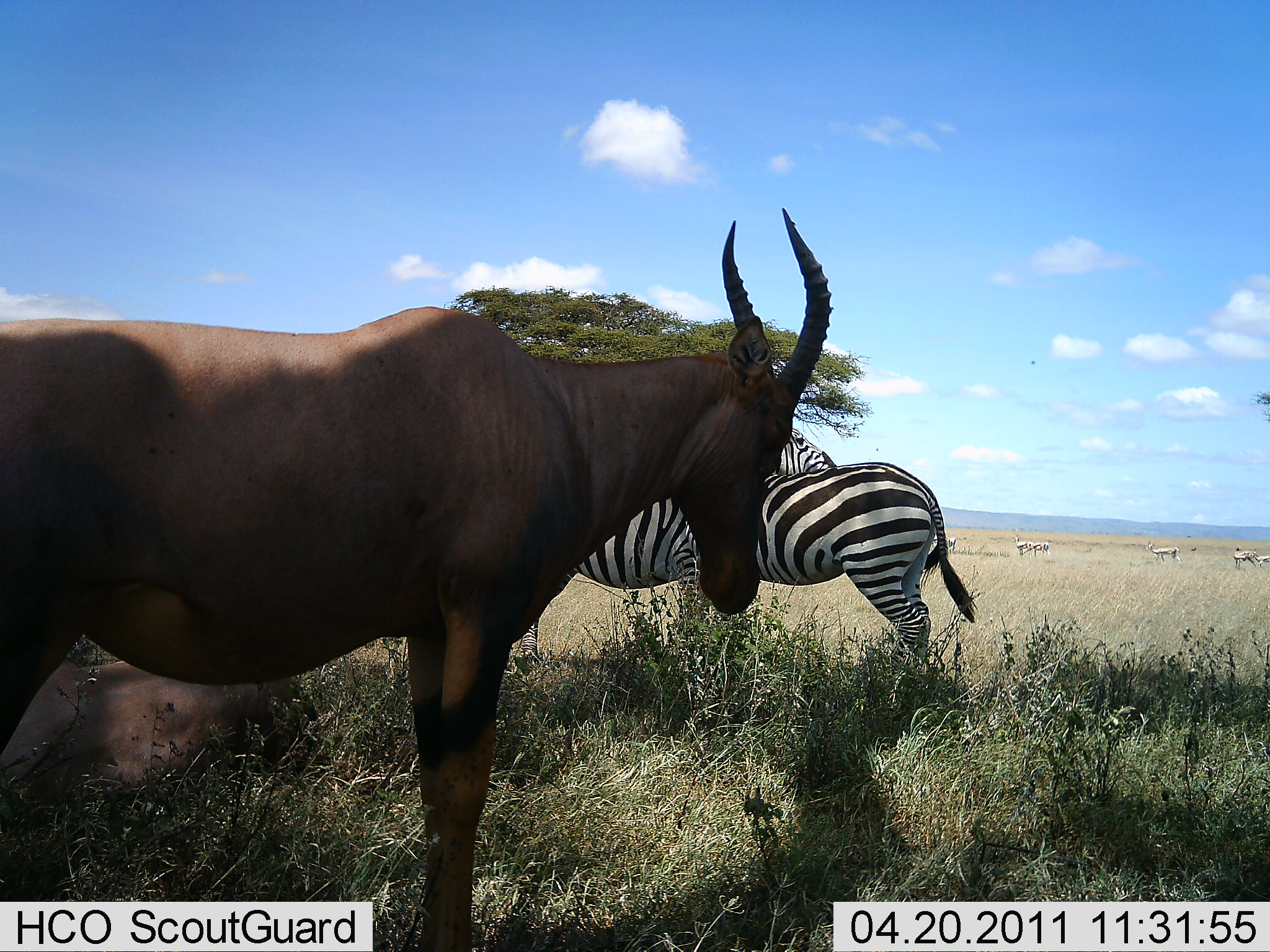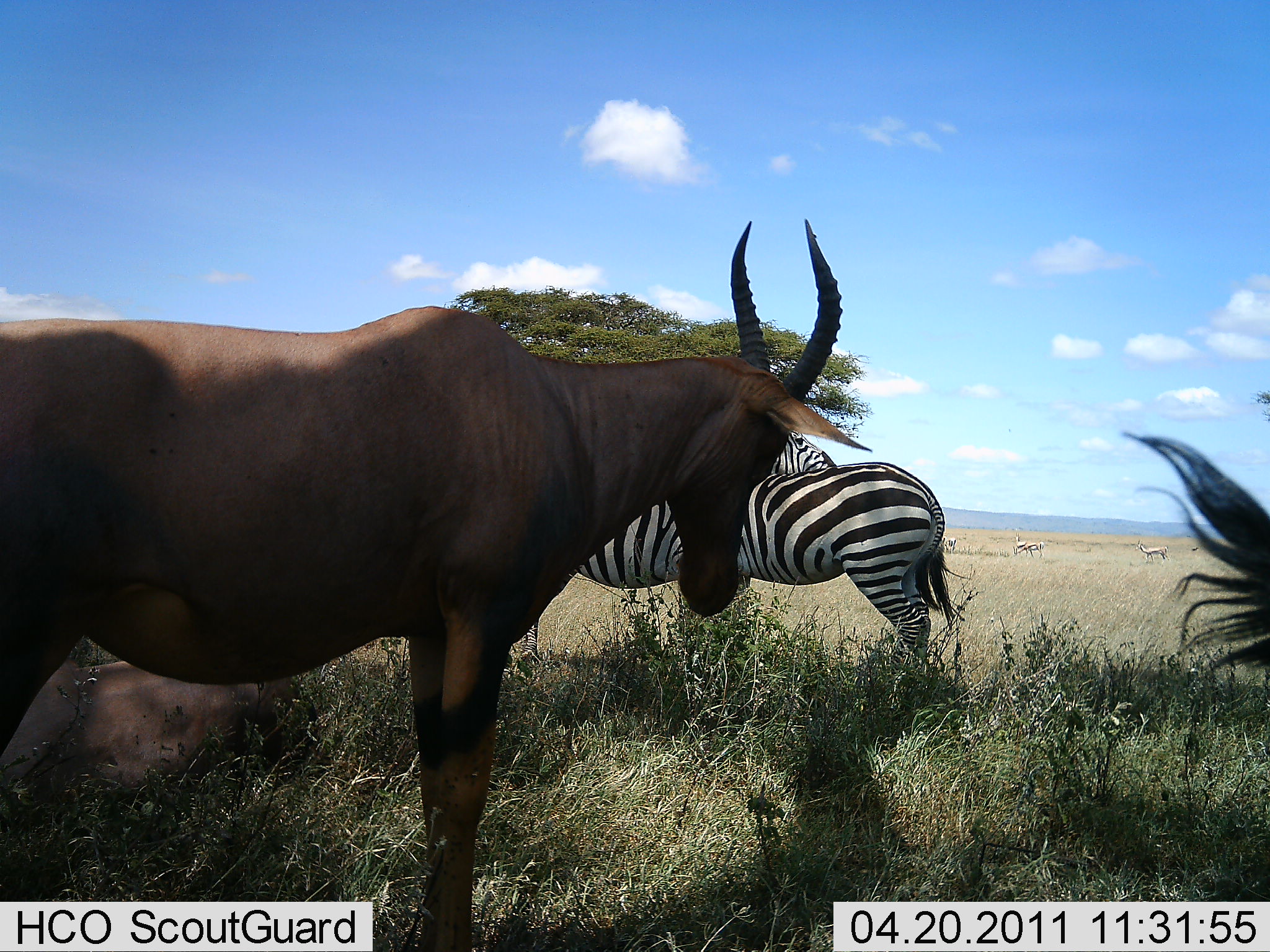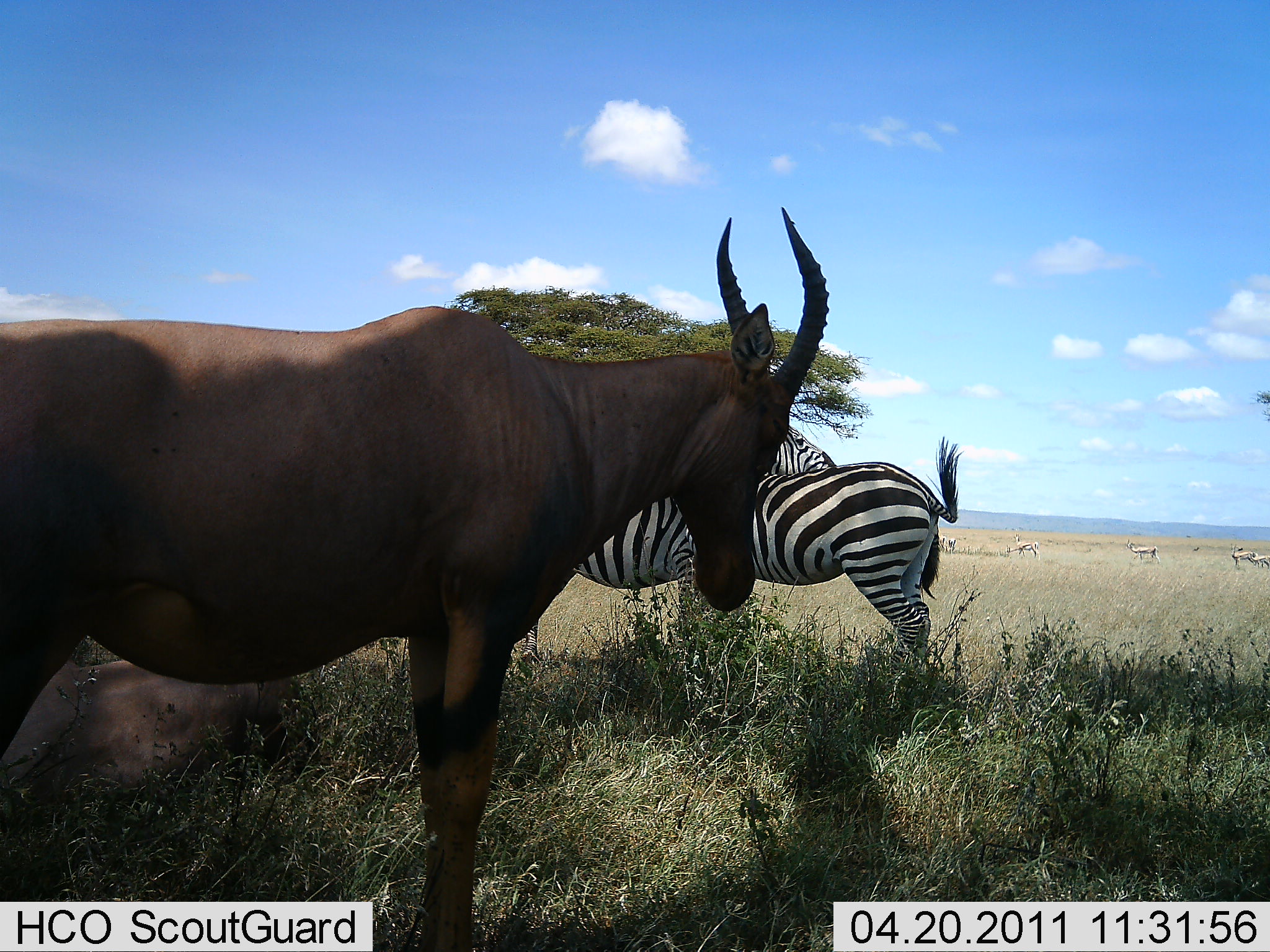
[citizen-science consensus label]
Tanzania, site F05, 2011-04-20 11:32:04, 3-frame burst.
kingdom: Animalia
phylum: Chordata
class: Mammalia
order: Artiodactyla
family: Bovidae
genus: Damaliscus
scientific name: Damaliscus lunatus jimela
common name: topi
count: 1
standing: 100%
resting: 40%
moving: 0%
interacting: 7%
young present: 0%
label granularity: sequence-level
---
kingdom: Animalia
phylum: Chordata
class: Mammalia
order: Perissodactyla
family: Equidae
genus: Equus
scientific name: Equus quagga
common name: plains zebra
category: zebra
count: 2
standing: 100%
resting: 0%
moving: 0%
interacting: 7%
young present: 0%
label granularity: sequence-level